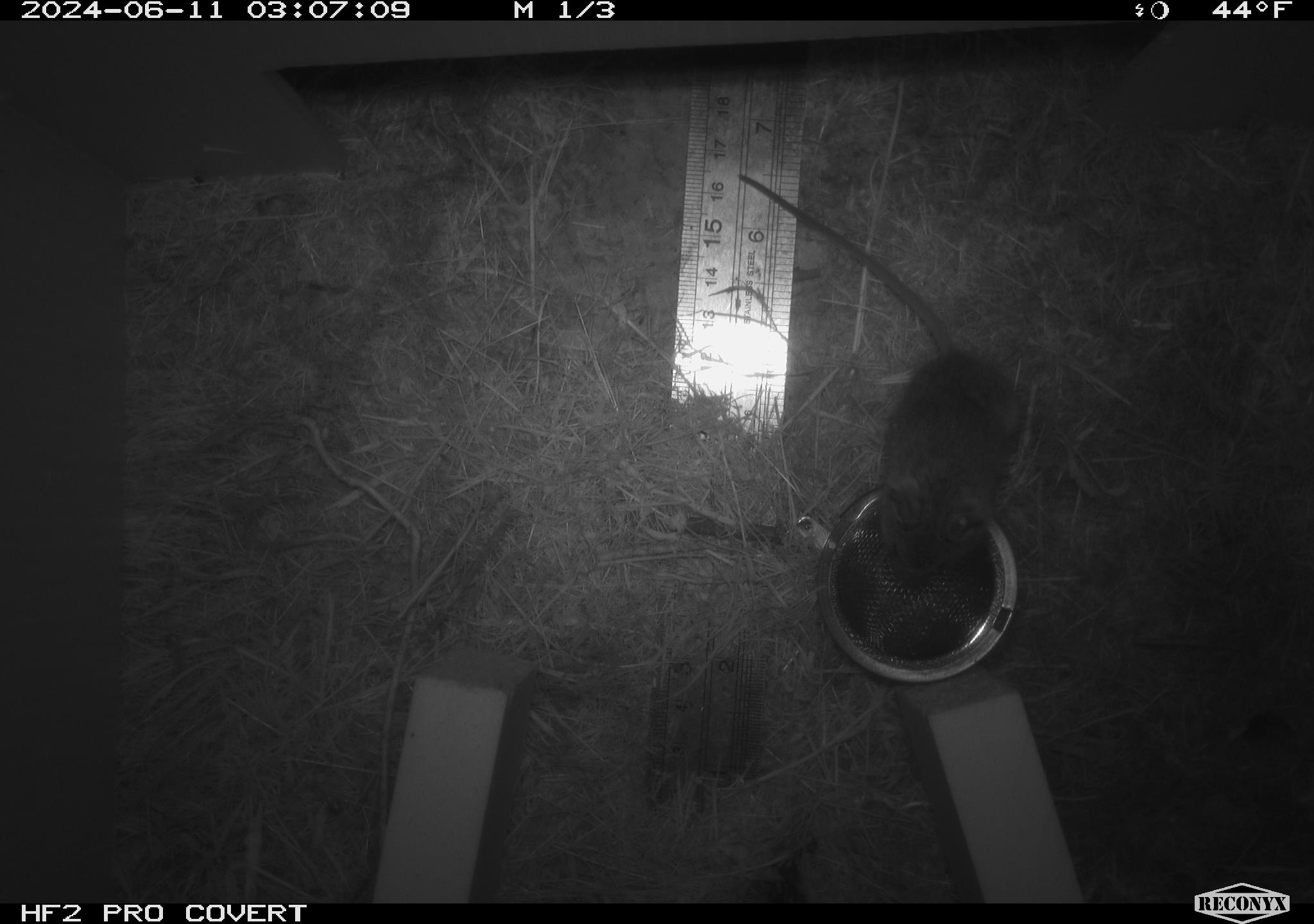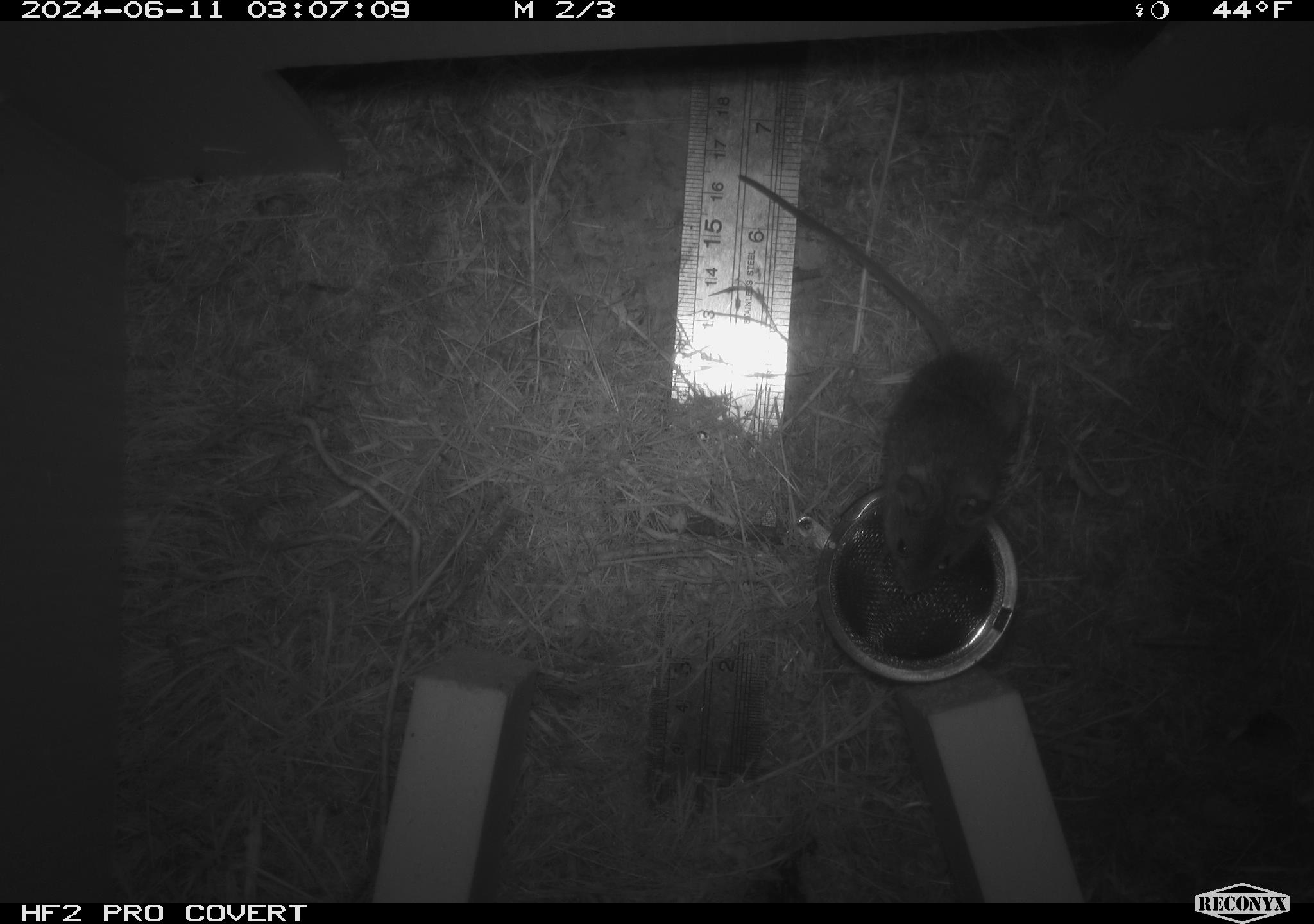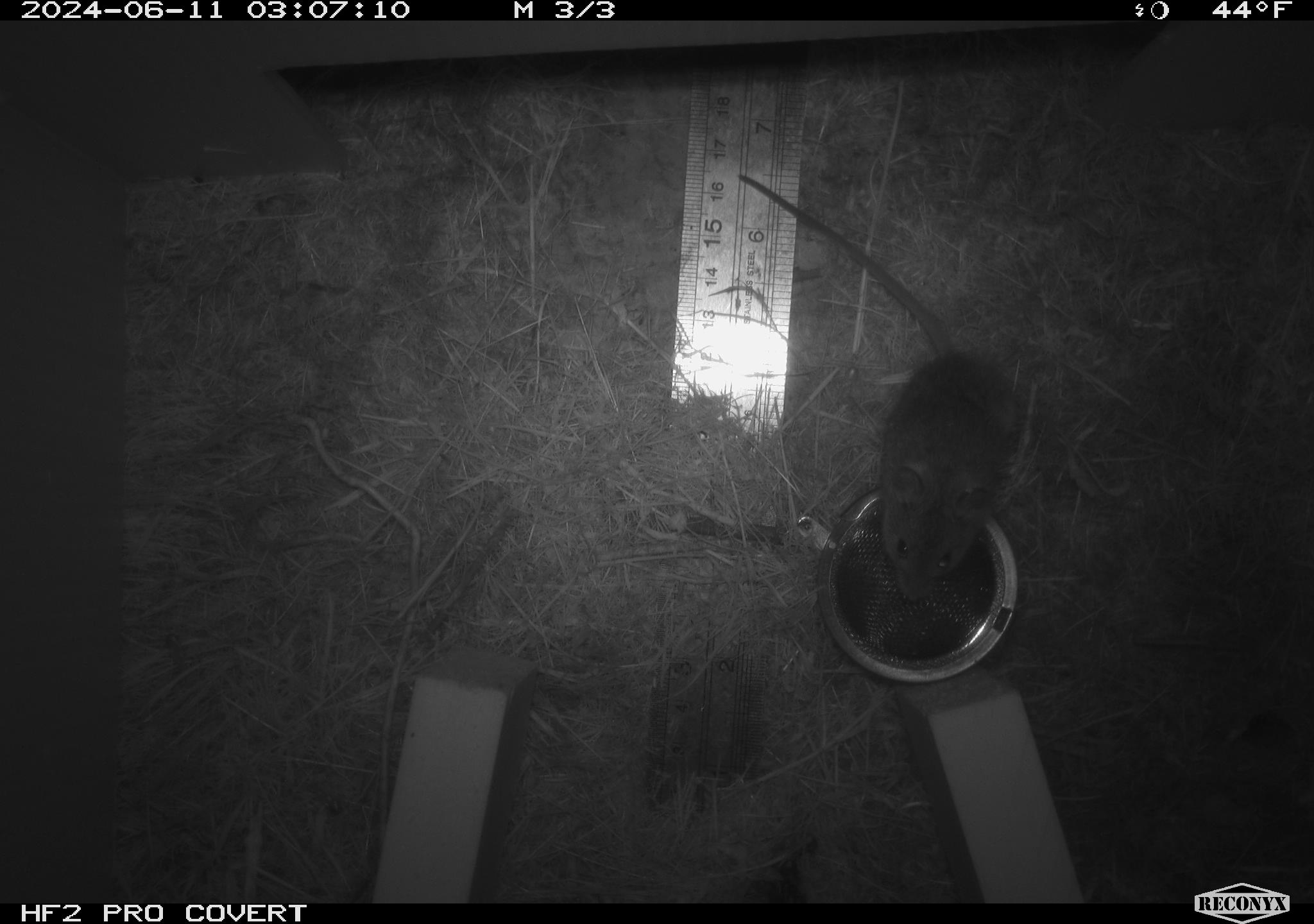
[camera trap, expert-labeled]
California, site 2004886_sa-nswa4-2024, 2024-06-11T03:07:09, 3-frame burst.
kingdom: Animalia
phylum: Chordata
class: Mammalia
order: Rodentia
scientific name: Rodentia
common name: rodent